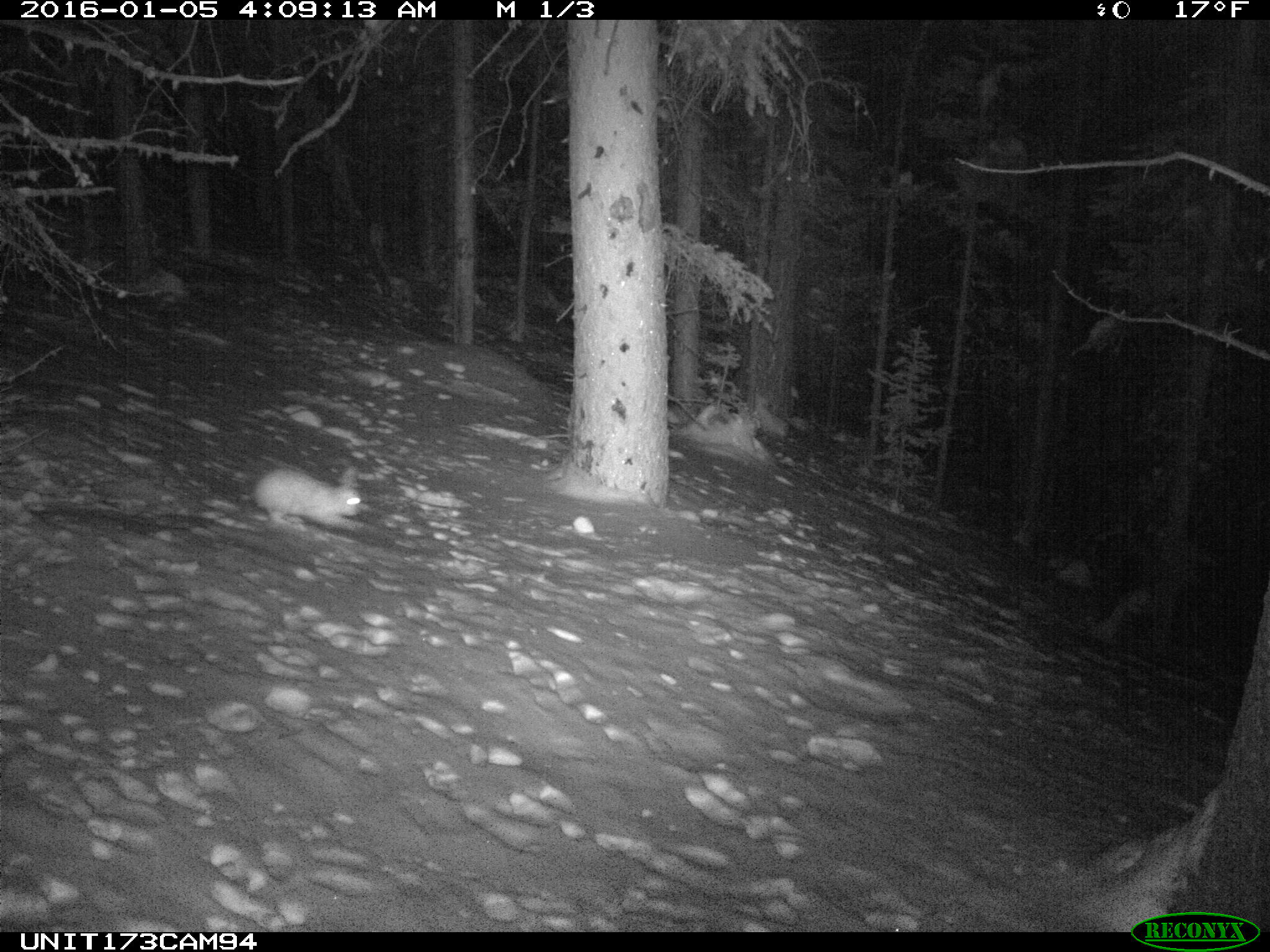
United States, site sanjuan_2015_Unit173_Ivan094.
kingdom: Animalia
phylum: Chordata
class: Mammalia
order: Lagomorpha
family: Leporidae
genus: Lepus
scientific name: Lepus americanus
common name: snowshoe hare